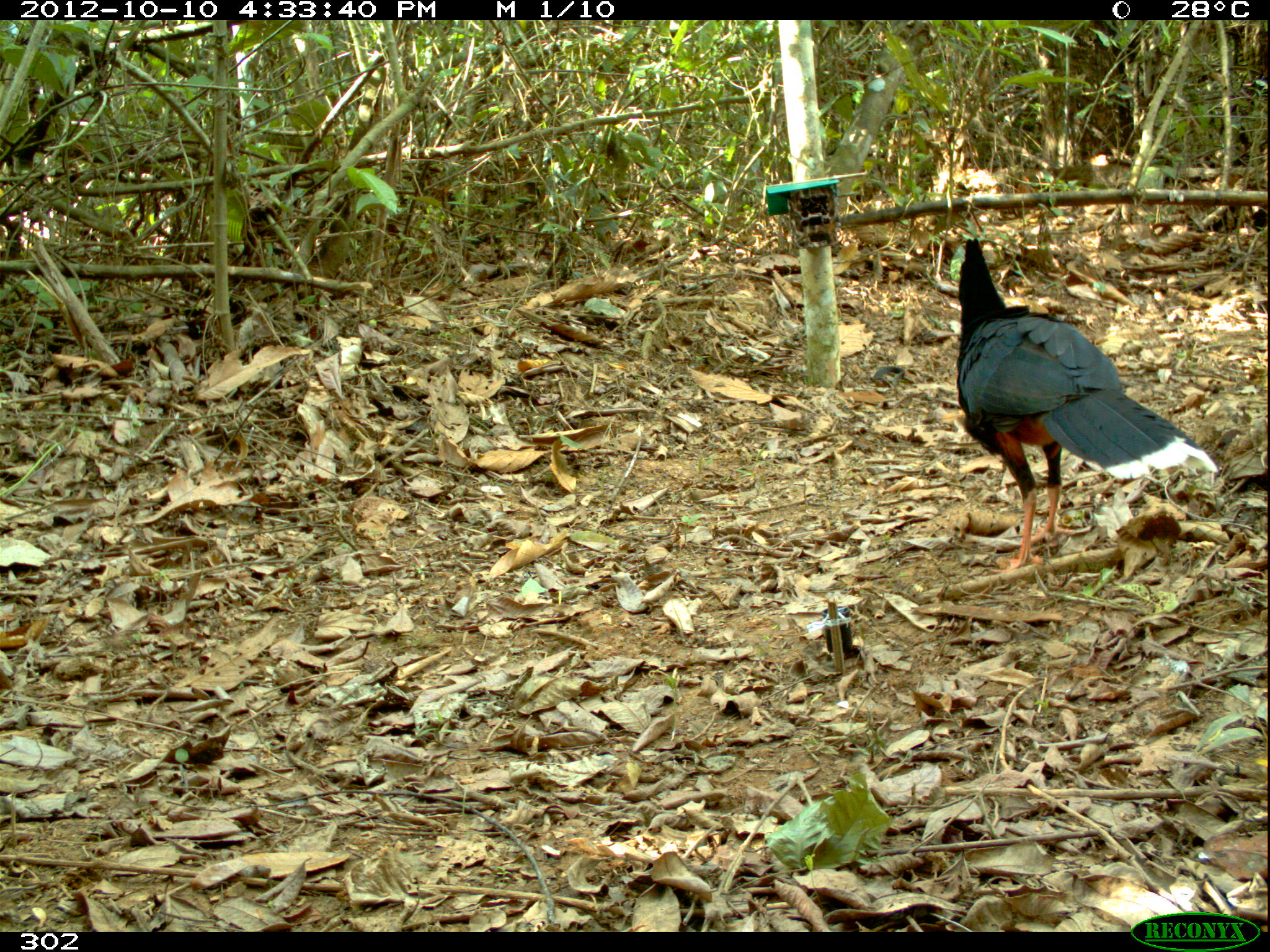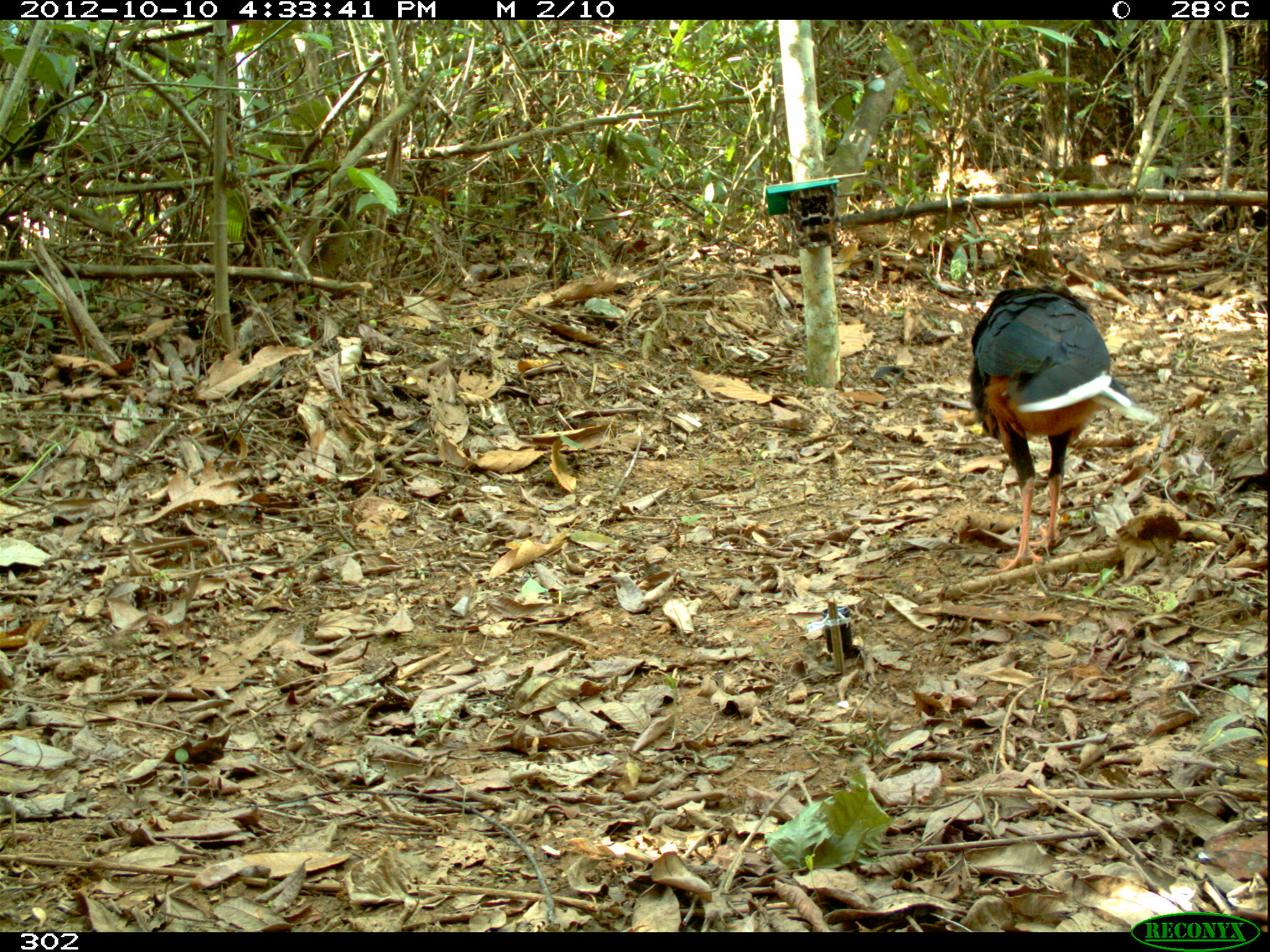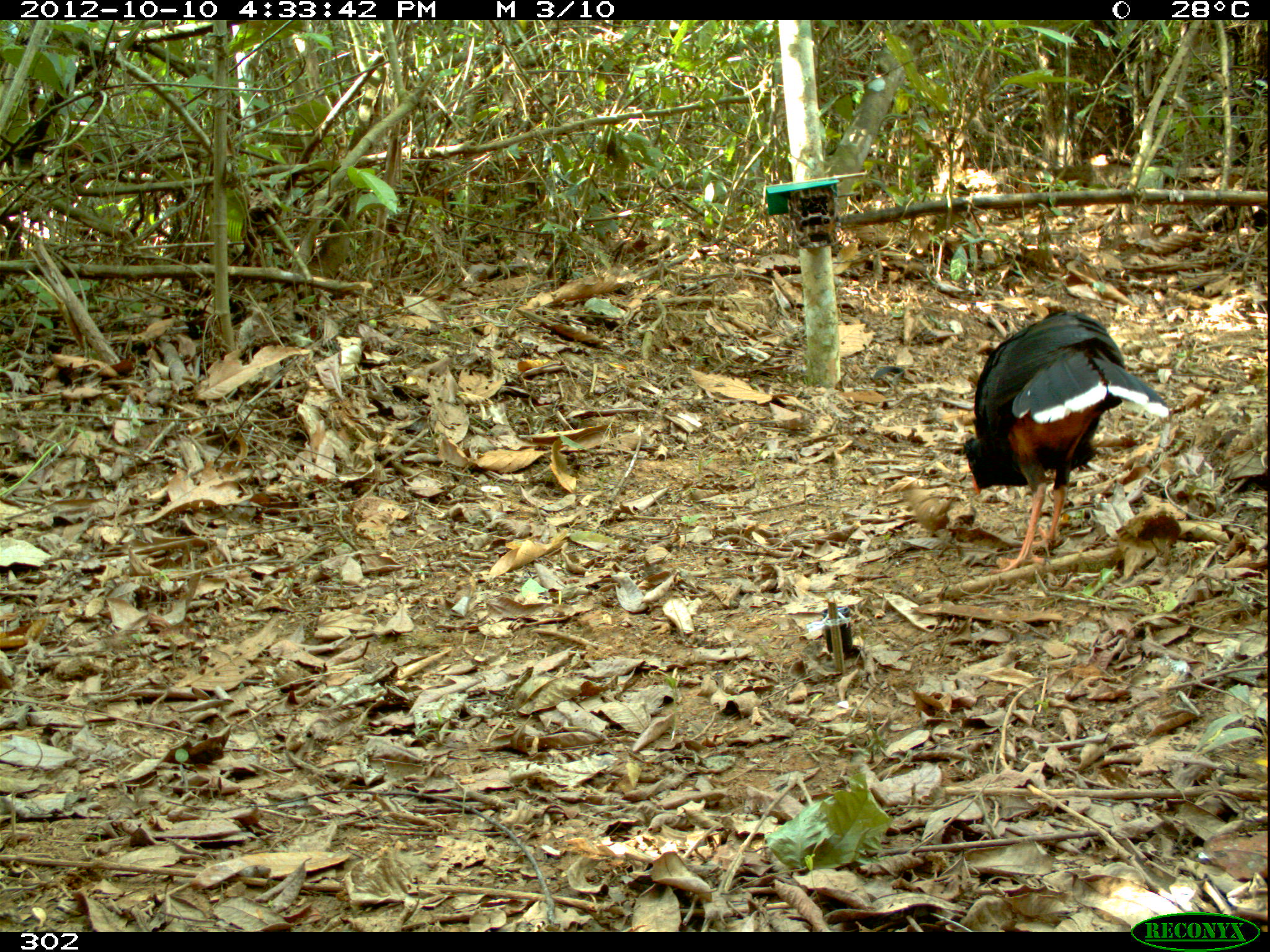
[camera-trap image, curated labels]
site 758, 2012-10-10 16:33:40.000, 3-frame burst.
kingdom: Animalia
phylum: Chordata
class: Aves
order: Galliformes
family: Cracidae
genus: Mitu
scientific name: Mitu tuberosum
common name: razor-billed curassow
Mitu tuberosum (razor-billed curassow).